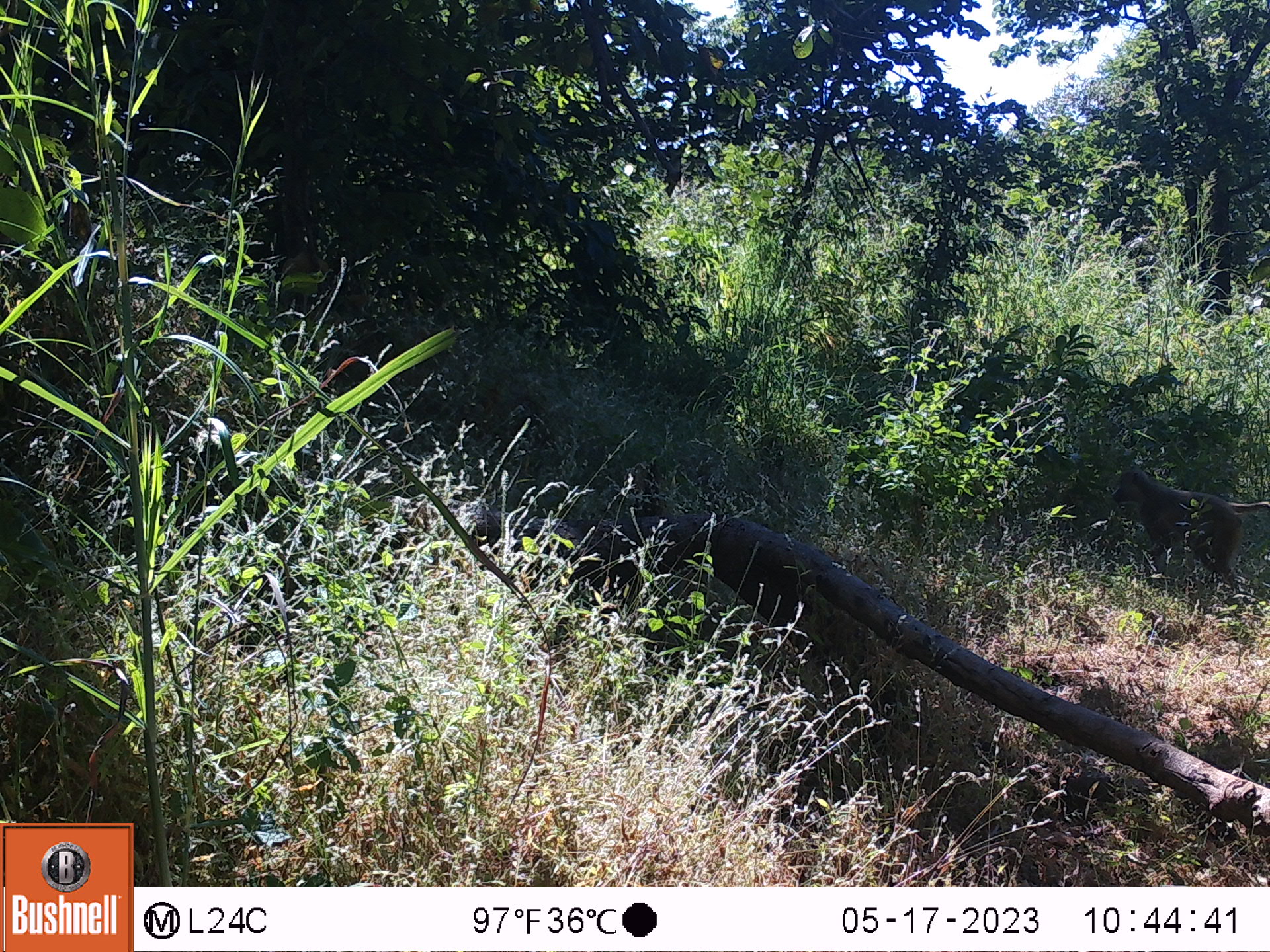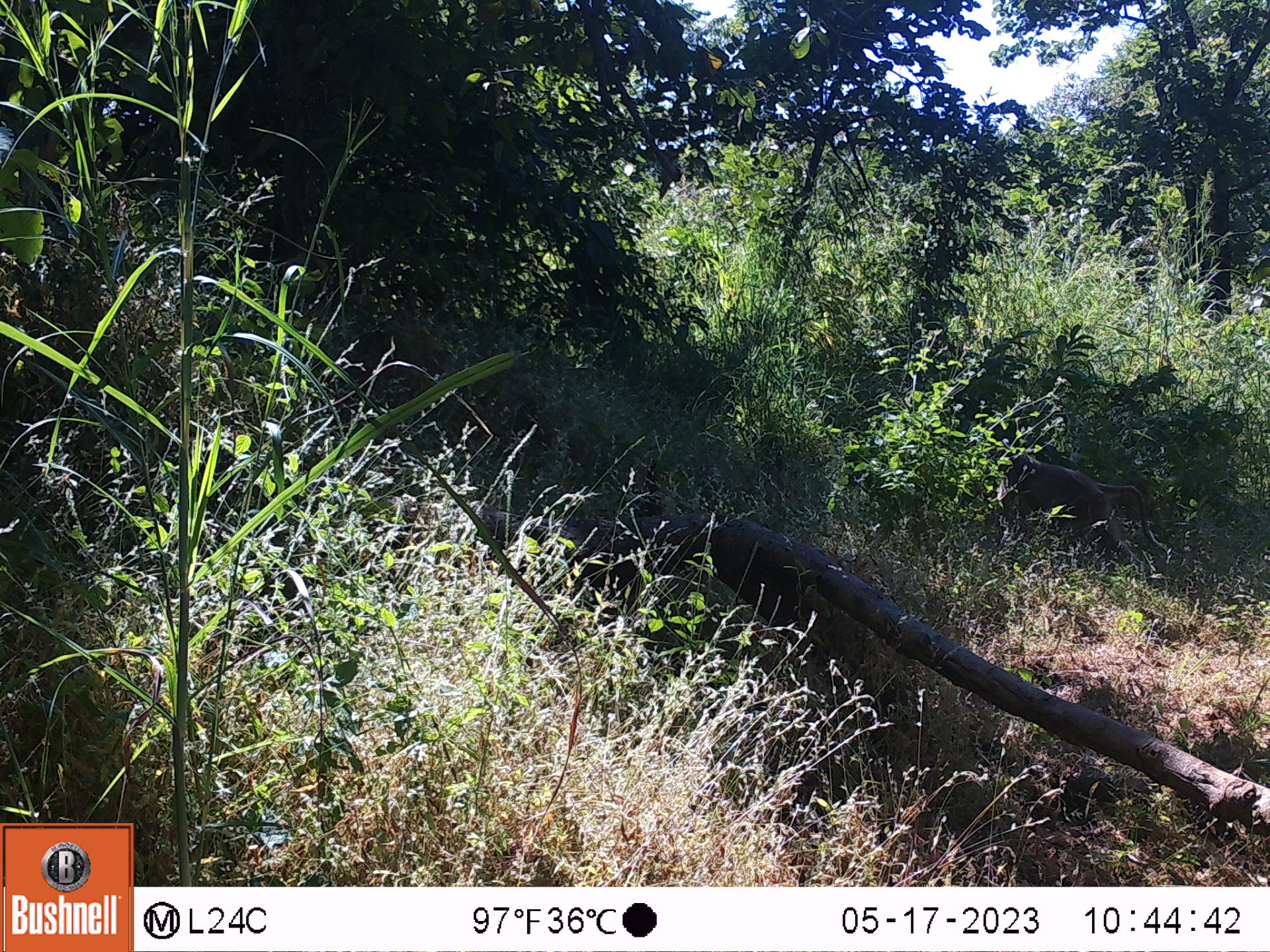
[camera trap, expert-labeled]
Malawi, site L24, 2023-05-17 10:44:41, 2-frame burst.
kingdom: Animalia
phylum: Chordata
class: Mammalia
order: Primates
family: Cercopithecidae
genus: Papio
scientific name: Papio cynocephalus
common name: yellow baboon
Yellow baboon (Papio cynocephalus), count 1.